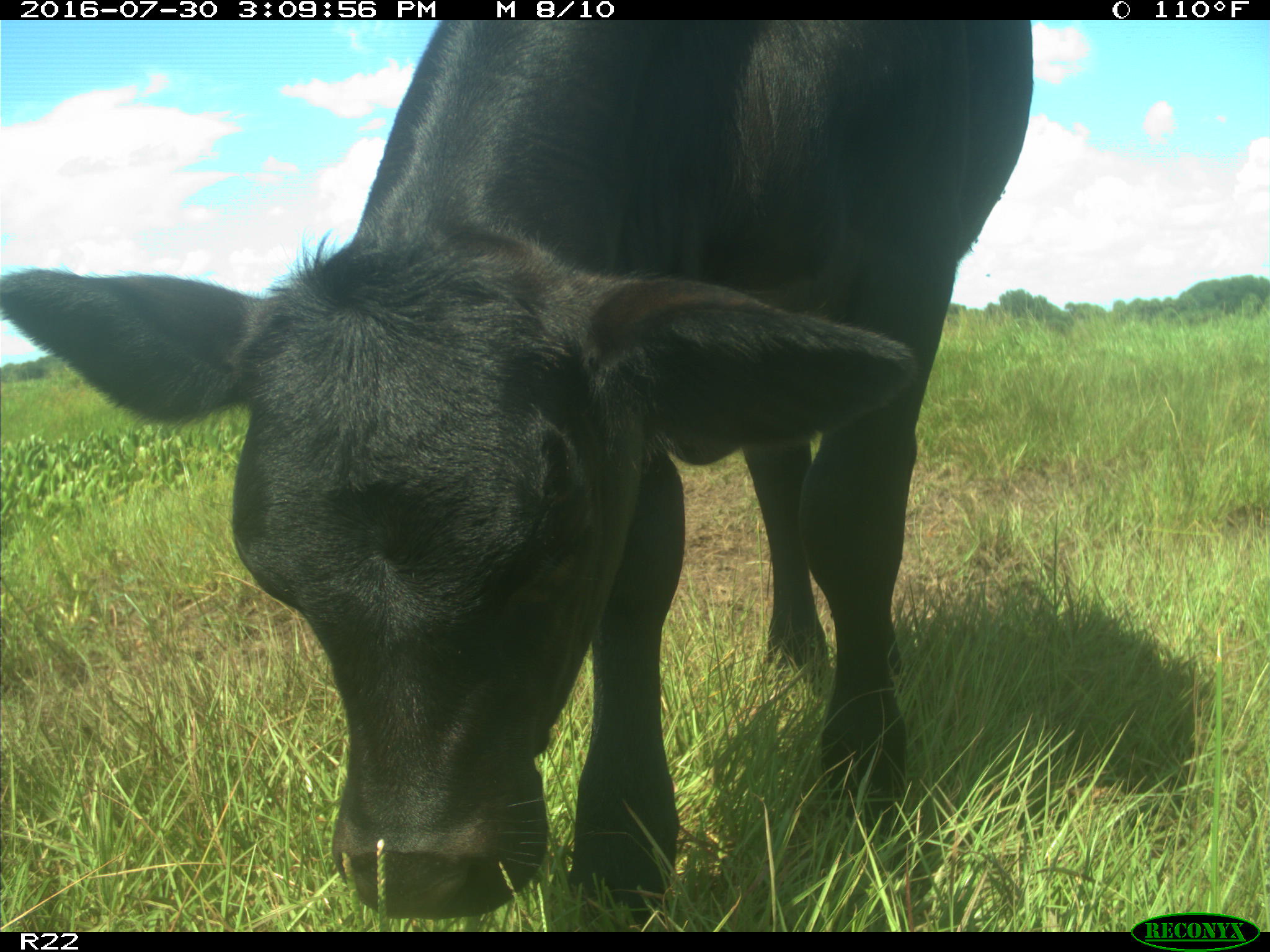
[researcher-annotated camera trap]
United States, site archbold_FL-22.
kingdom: Animalia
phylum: Chordata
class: Mammalia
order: Artiodactyla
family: Bovidae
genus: Bos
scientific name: Bos taurus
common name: domestic cow